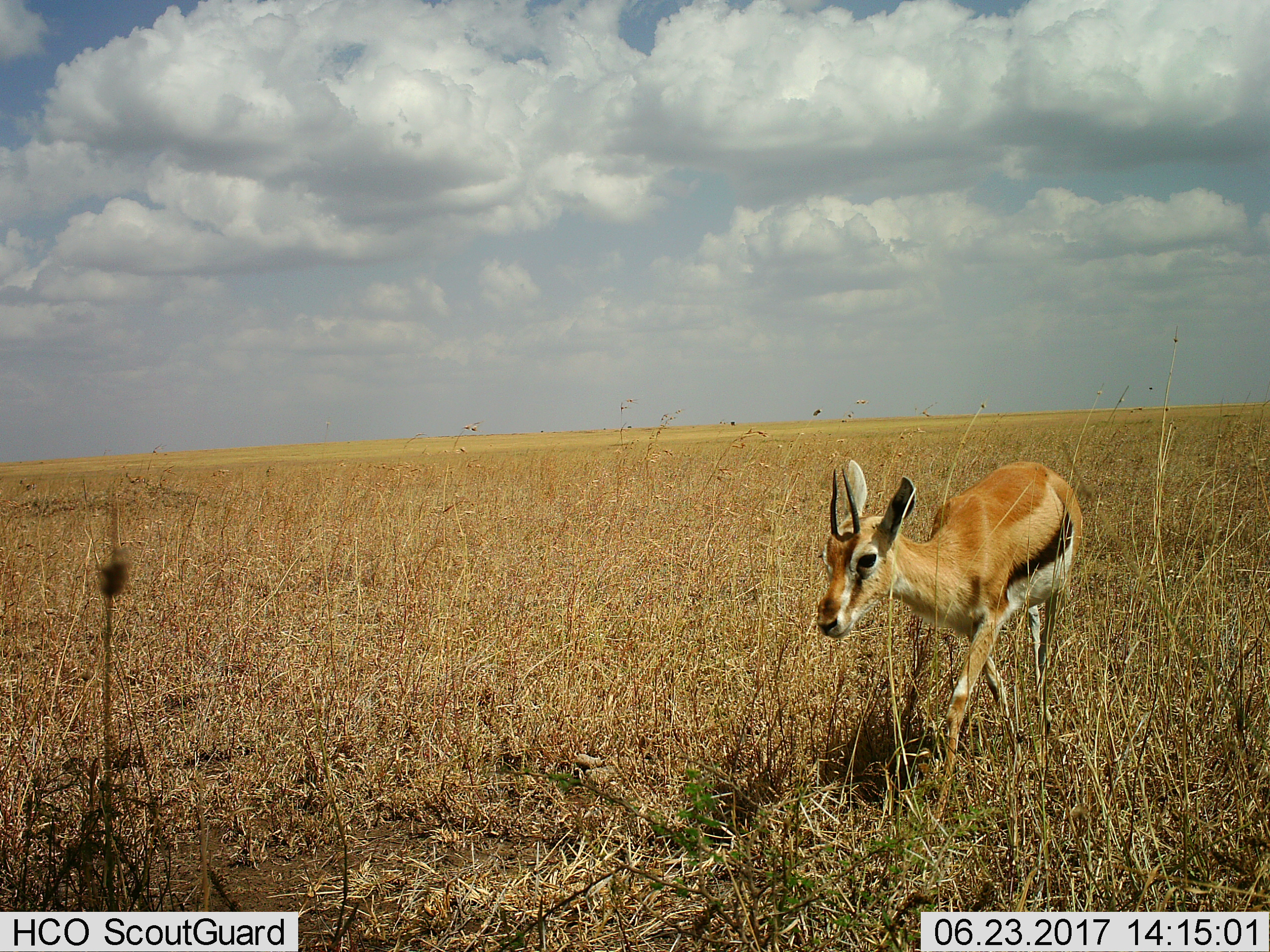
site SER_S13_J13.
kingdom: Animalia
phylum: Chordata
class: Mammalia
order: Artiodactyla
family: Bovidae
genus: Eudorcas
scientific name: Eudorcas thomsonii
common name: thomson's gazelle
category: gazellethomsons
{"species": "gazellethomsons (thomson's gazelle) (Eudorcas thomsonii)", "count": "1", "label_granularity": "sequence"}